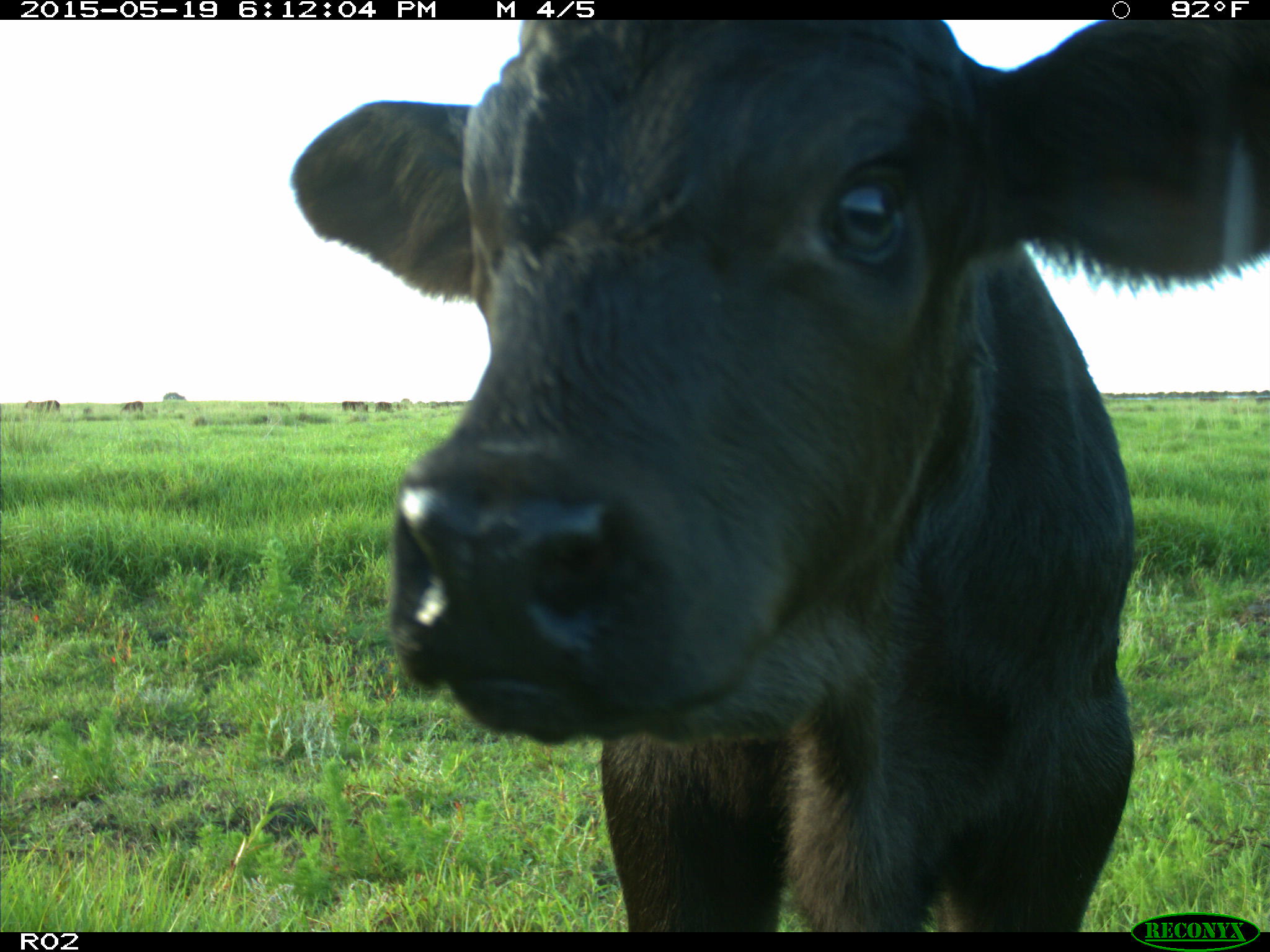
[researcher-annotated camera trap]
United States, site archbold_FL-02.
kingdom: Animalia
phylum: Chordata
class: Mammalia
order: Artiodactyla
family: Bovidae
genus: Bos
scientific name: Bos taurus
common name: domestic cow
Bos taurus (domestic cow).